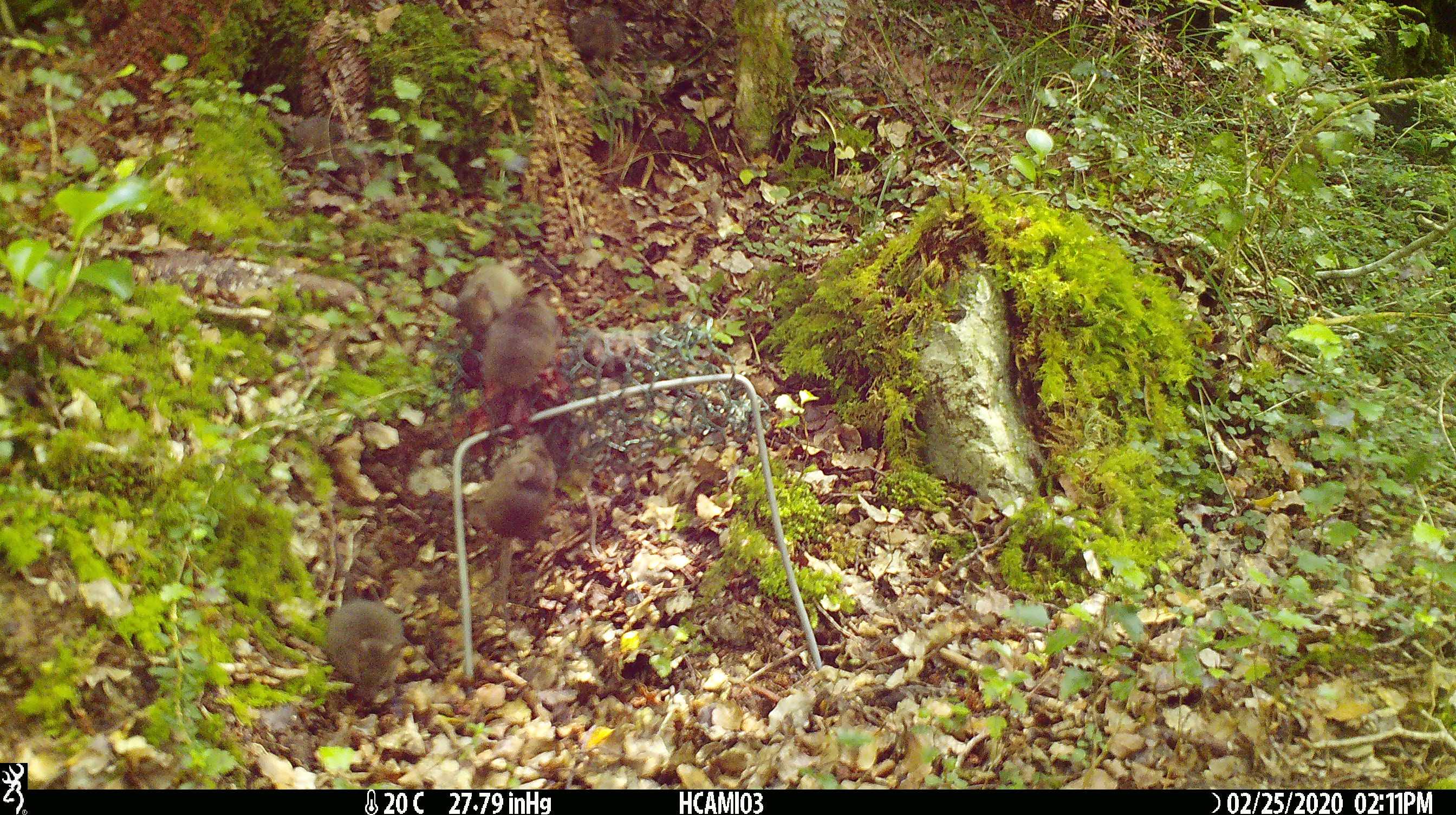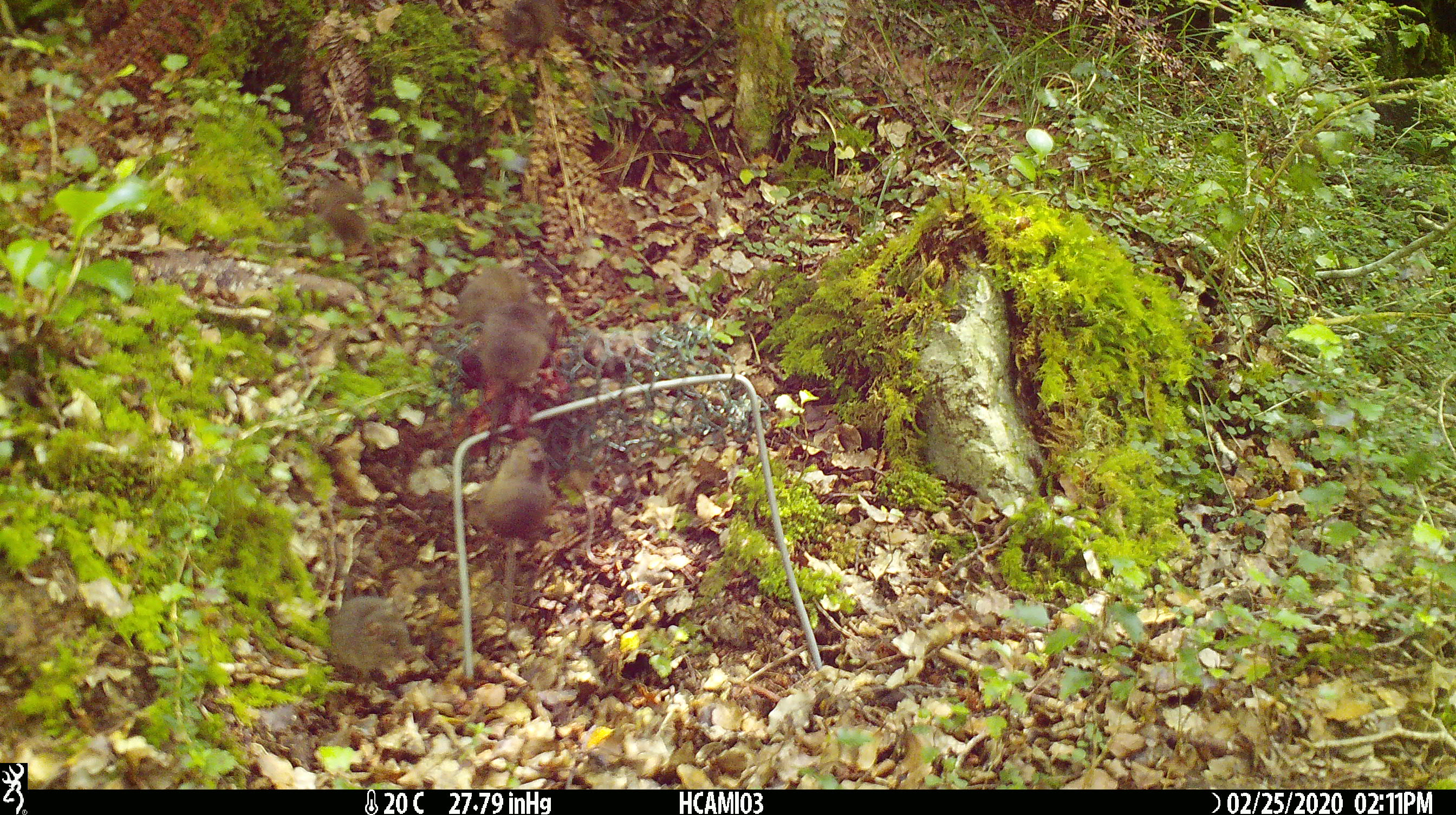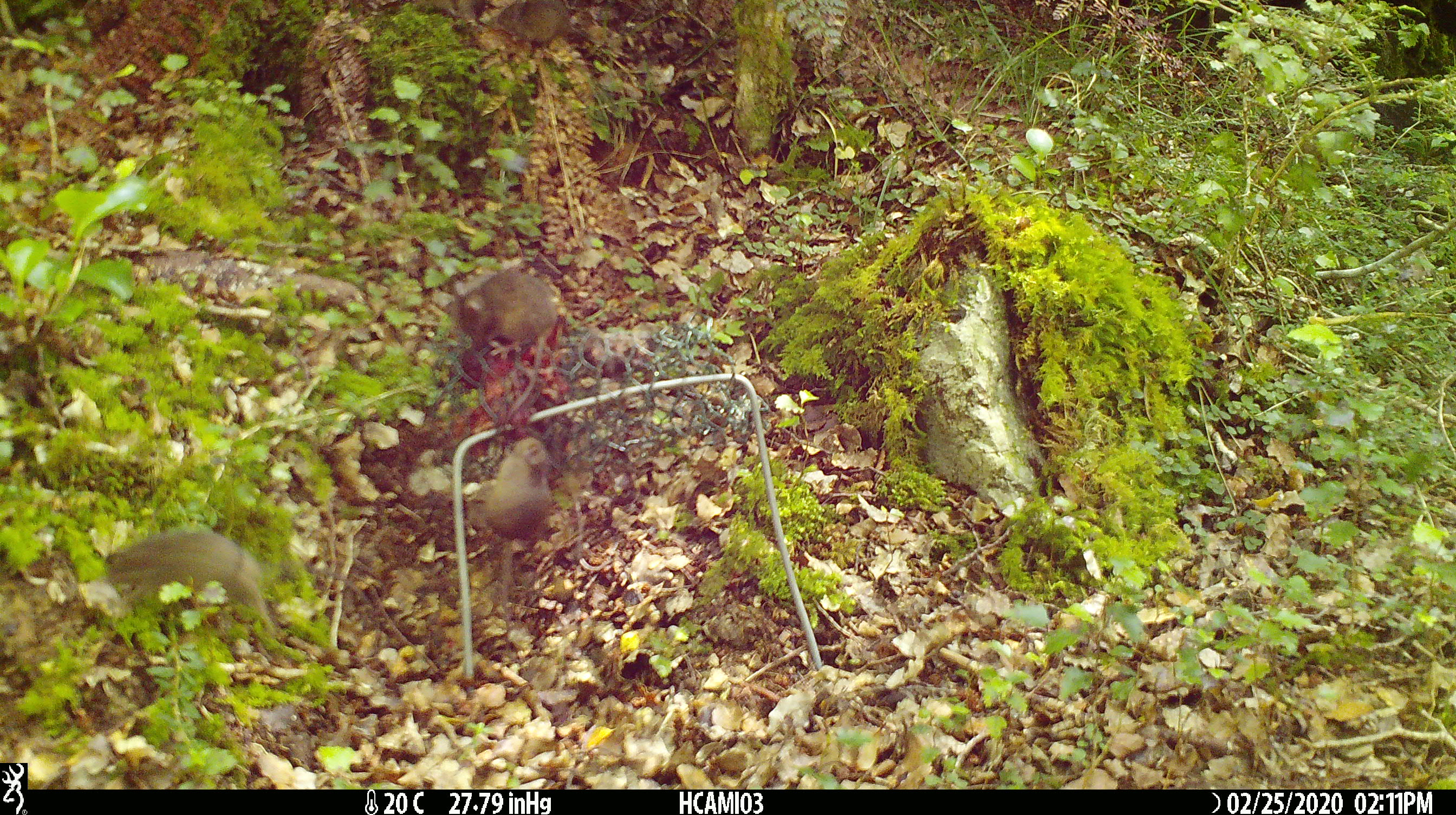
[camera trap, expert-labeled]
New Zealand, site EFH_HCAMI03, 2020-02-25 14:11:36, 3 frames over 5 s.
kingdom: Animalia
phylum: Chordata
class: Mammalia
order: Rodentia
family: Muridae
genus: Mus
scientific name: Mus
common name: mouse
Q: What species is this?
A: Mouse (Mus).